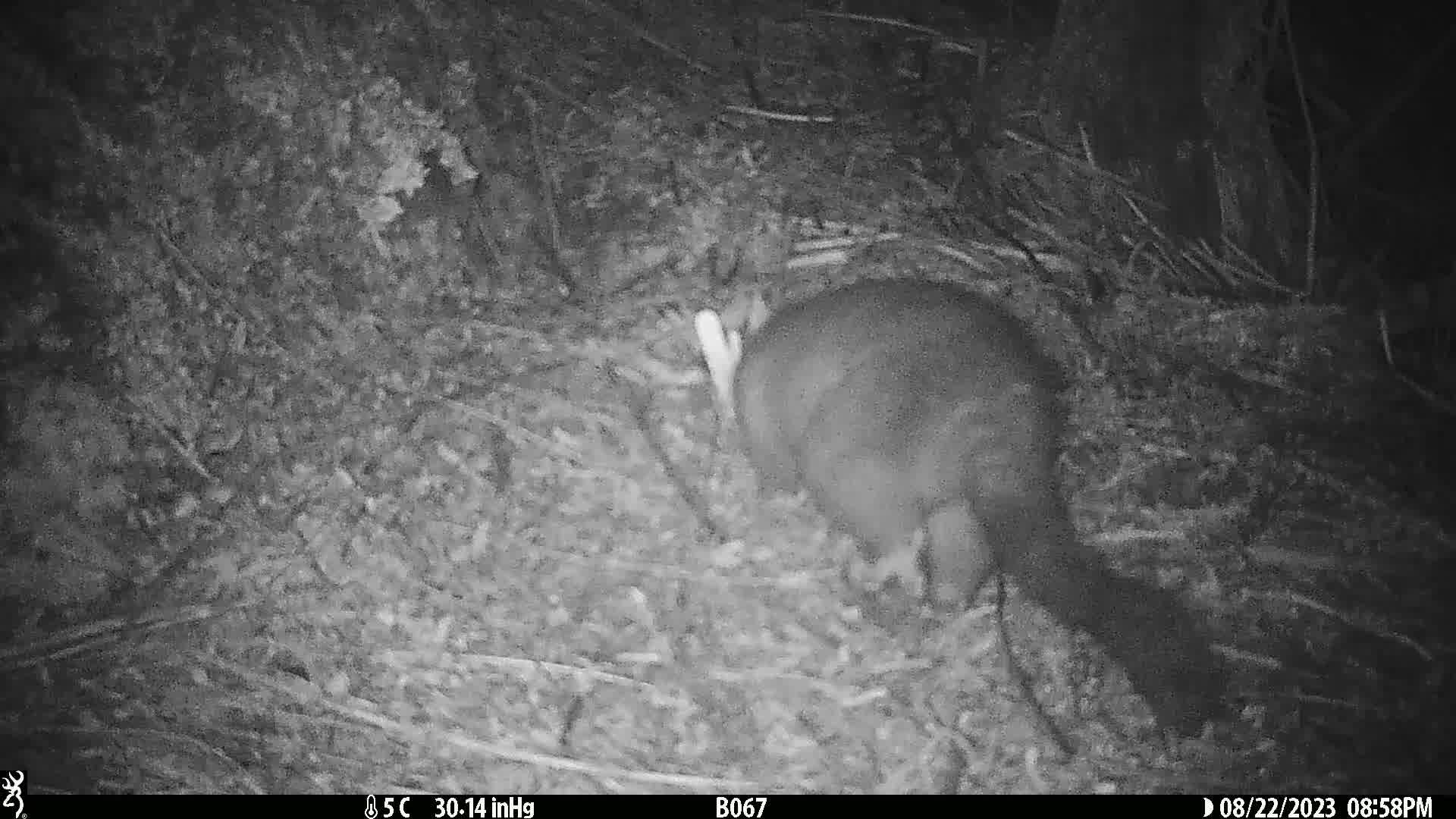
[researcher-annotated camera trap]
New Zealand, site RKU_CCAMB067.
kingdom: Animalia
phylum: Chordata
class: Mammalia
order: Diprotodontia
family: Phalangeridae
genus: Trichosurus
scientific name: Trichosurus vulpecula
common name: common brushtail possum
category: possum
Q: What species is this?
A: Possum (common brushtail possum) (Trichosurus vulpecula).